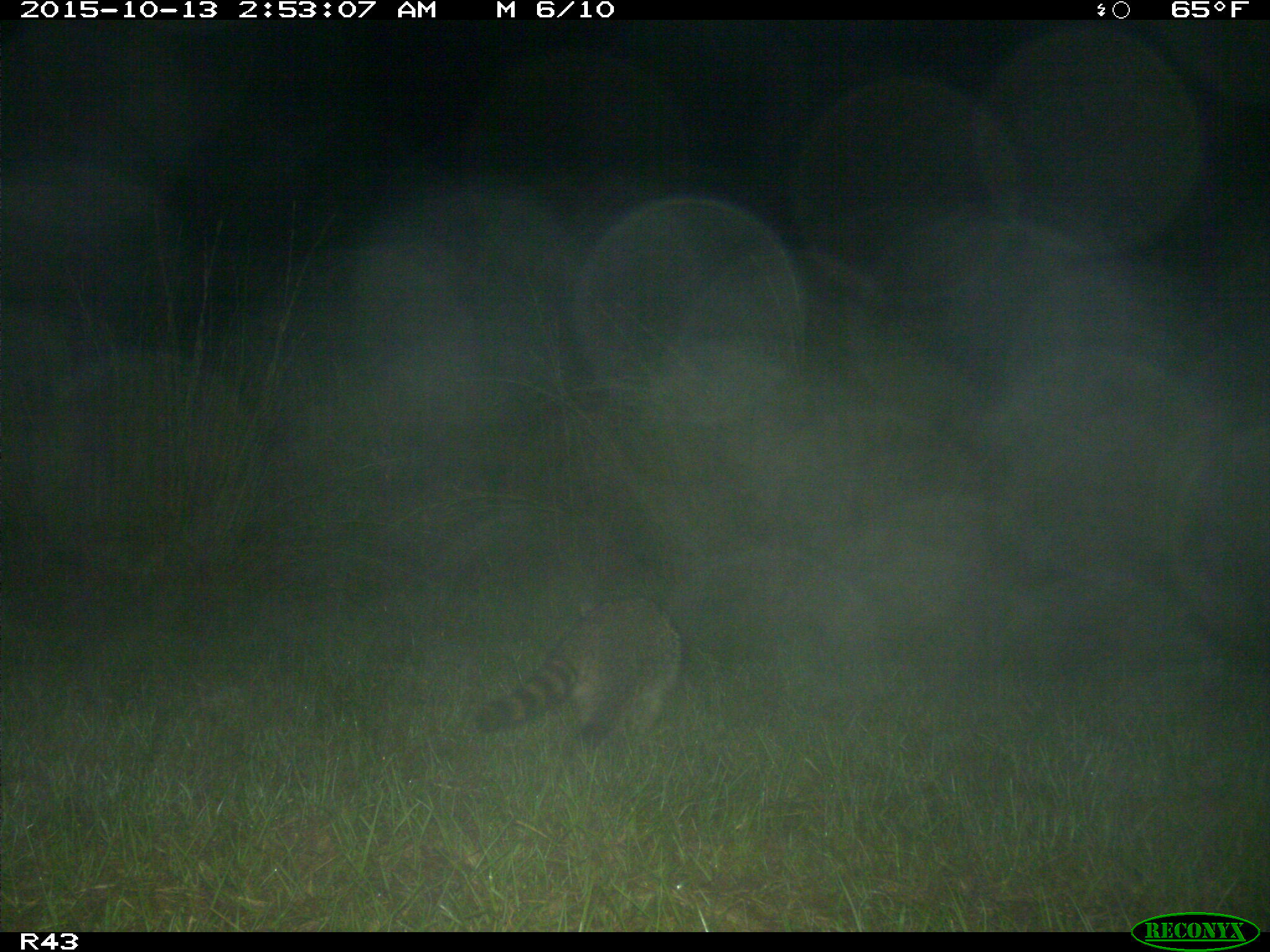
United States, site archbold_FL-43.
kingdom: Animalia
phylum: Chordata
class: Mammalia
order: Carnivora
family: Procyonidae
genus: Procyon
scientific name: Procyon lotor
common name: common raccoon